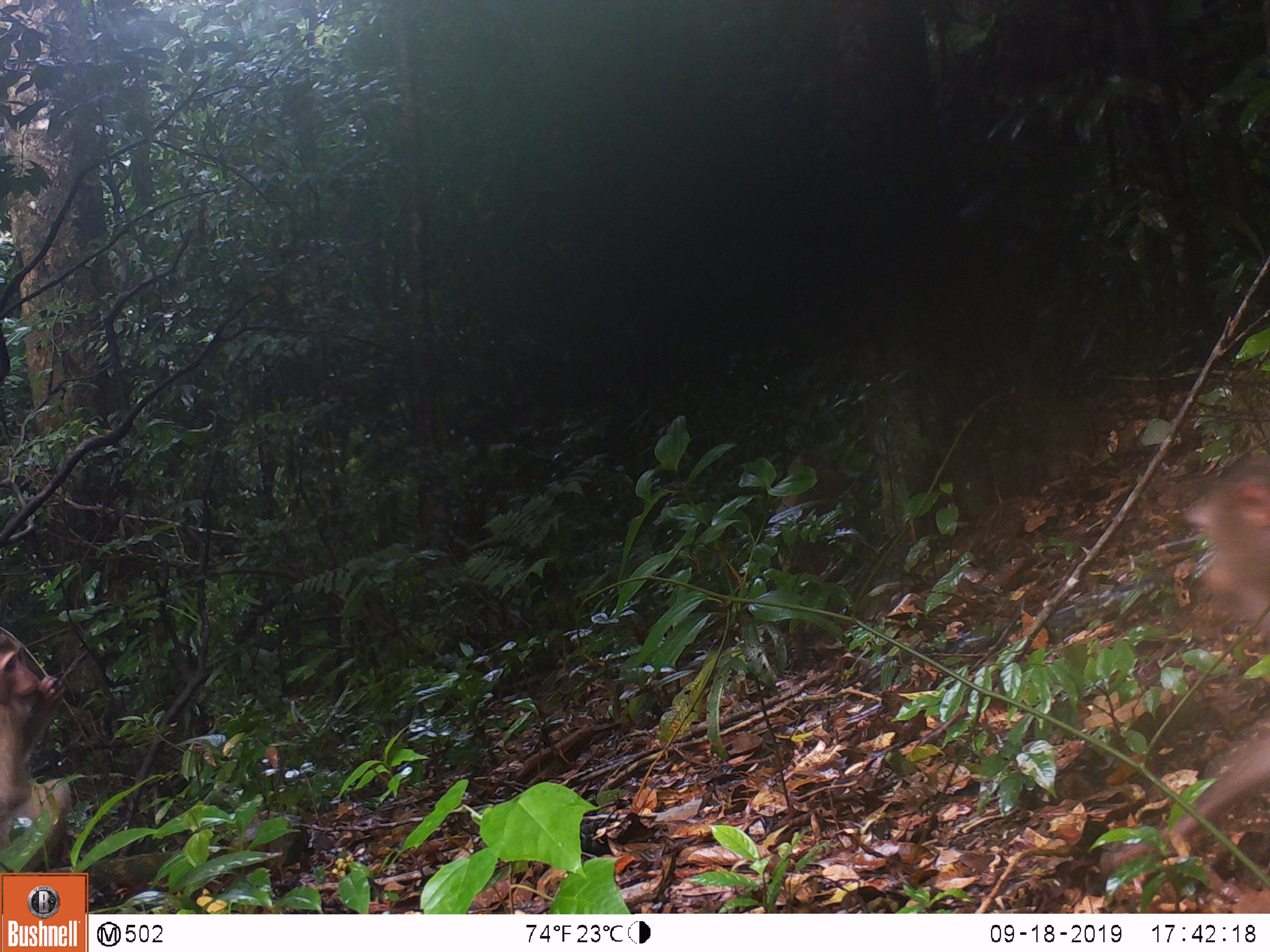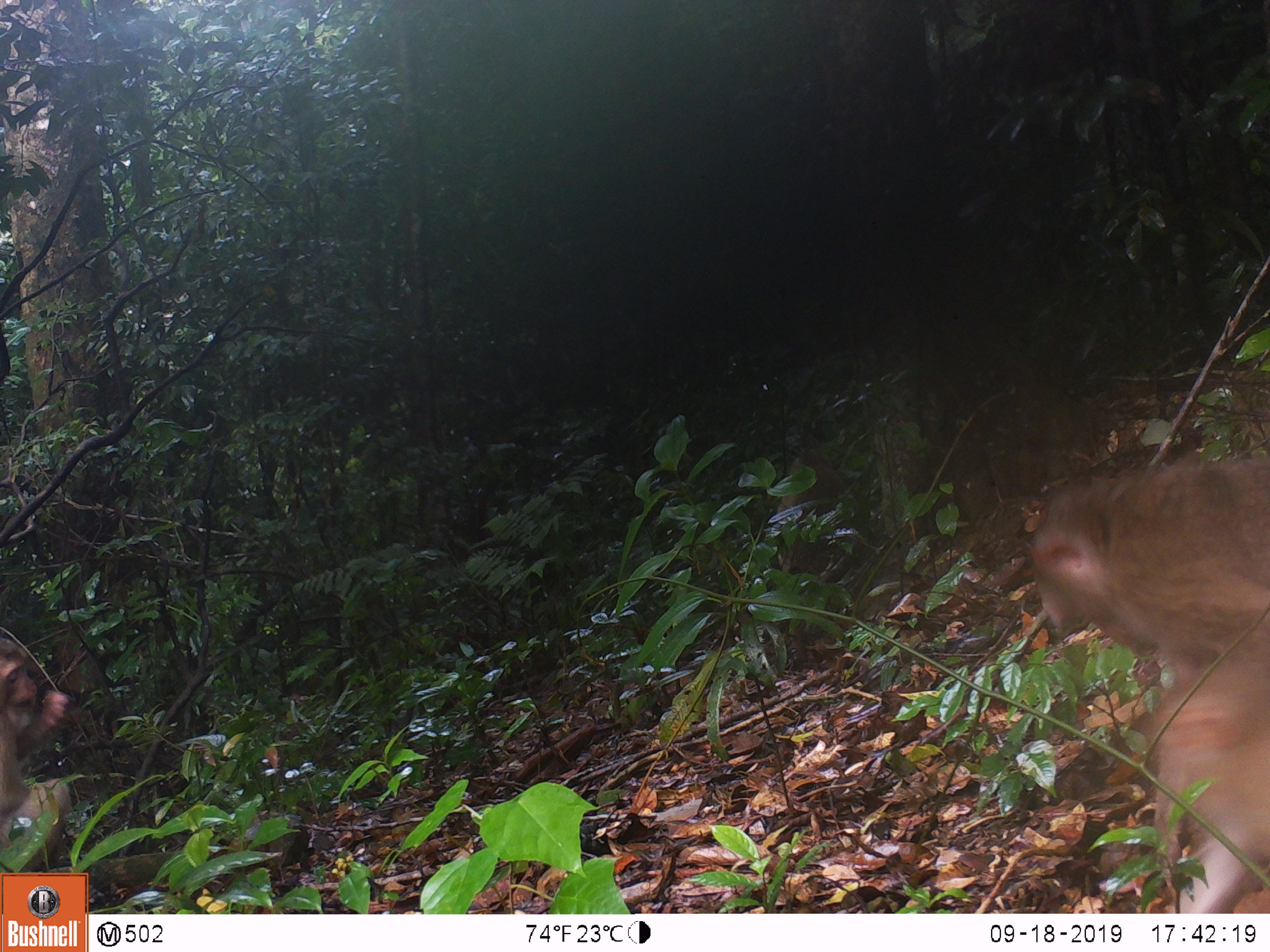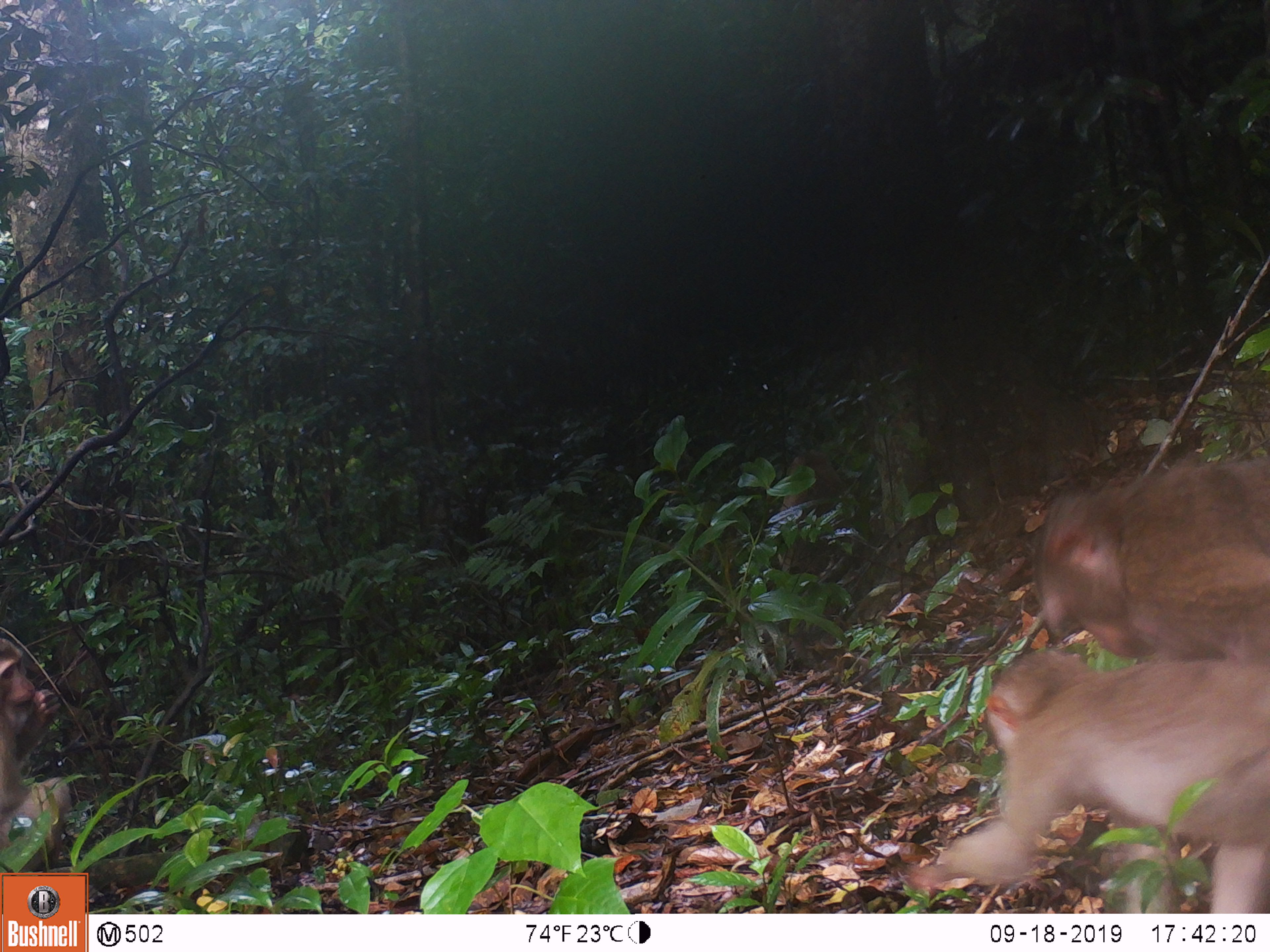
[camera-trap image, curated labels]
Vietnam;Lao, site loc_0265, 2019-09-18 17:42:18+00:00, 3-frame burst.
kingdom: Animalia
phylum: Chordata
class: Mammalia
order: Primates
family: Cercopithecidae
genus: Macaca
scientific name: Macaca nemestrina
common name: pig-tailed macaque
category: pig tailed macaque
Pig tailed macaque (pig-tailed macaque) (Macaca nemestrina). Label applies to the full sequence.